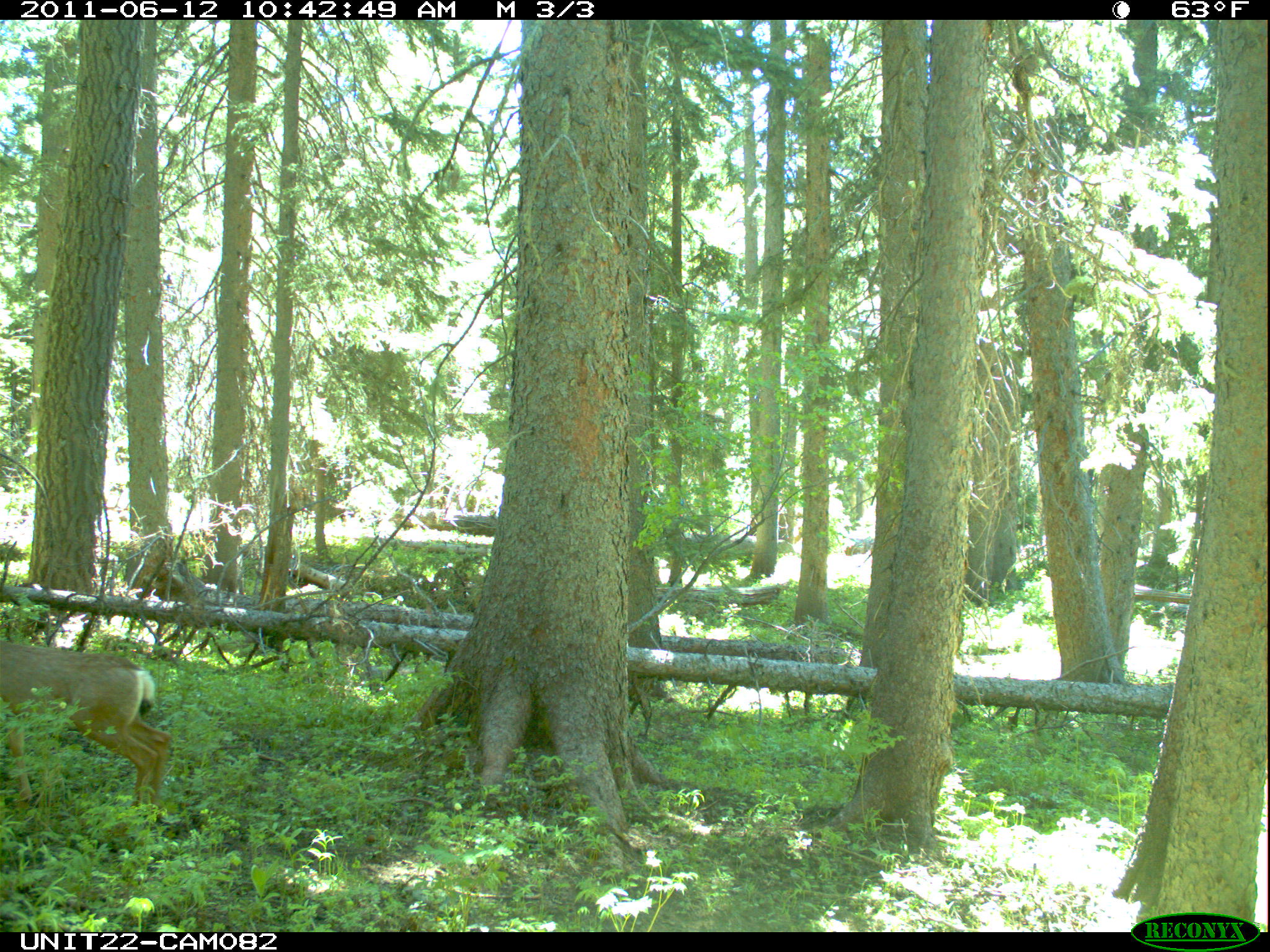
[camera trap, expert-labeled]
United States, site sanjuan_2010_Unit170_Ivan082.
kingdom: Animalia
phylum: Chordata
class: Mammalia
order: Artiodactyla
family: Cervidae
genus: Odocoileus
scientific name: Odocoileus hemionus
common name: mule deer